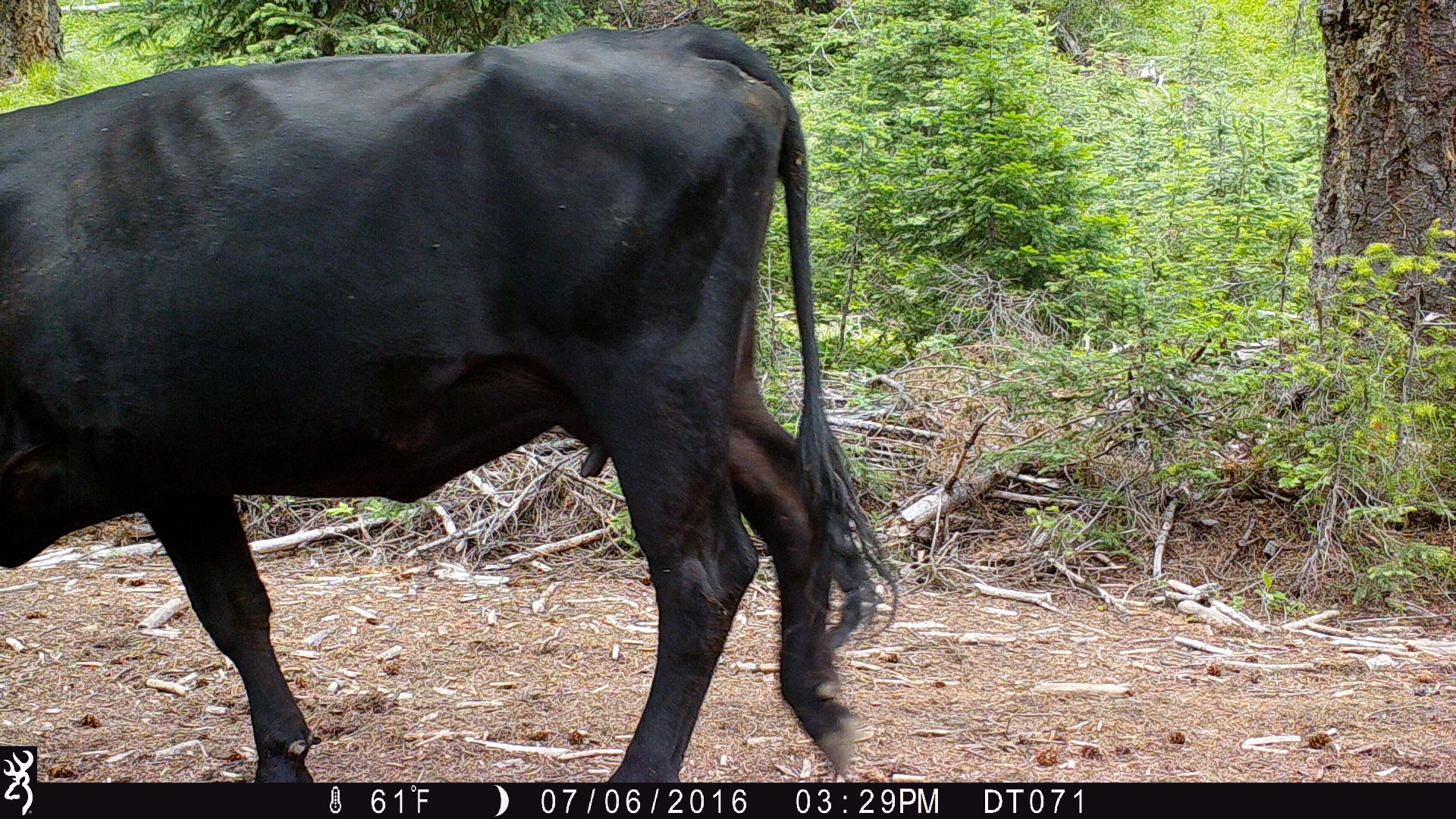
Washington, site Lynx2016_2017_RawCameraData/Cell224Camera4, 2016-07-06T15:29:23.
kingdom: Animalia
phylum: Chordata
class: Mammalia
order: Artiodactyla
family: Bovidae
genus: Bos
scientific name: Bos taurus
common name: domestic cattle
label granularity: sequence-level